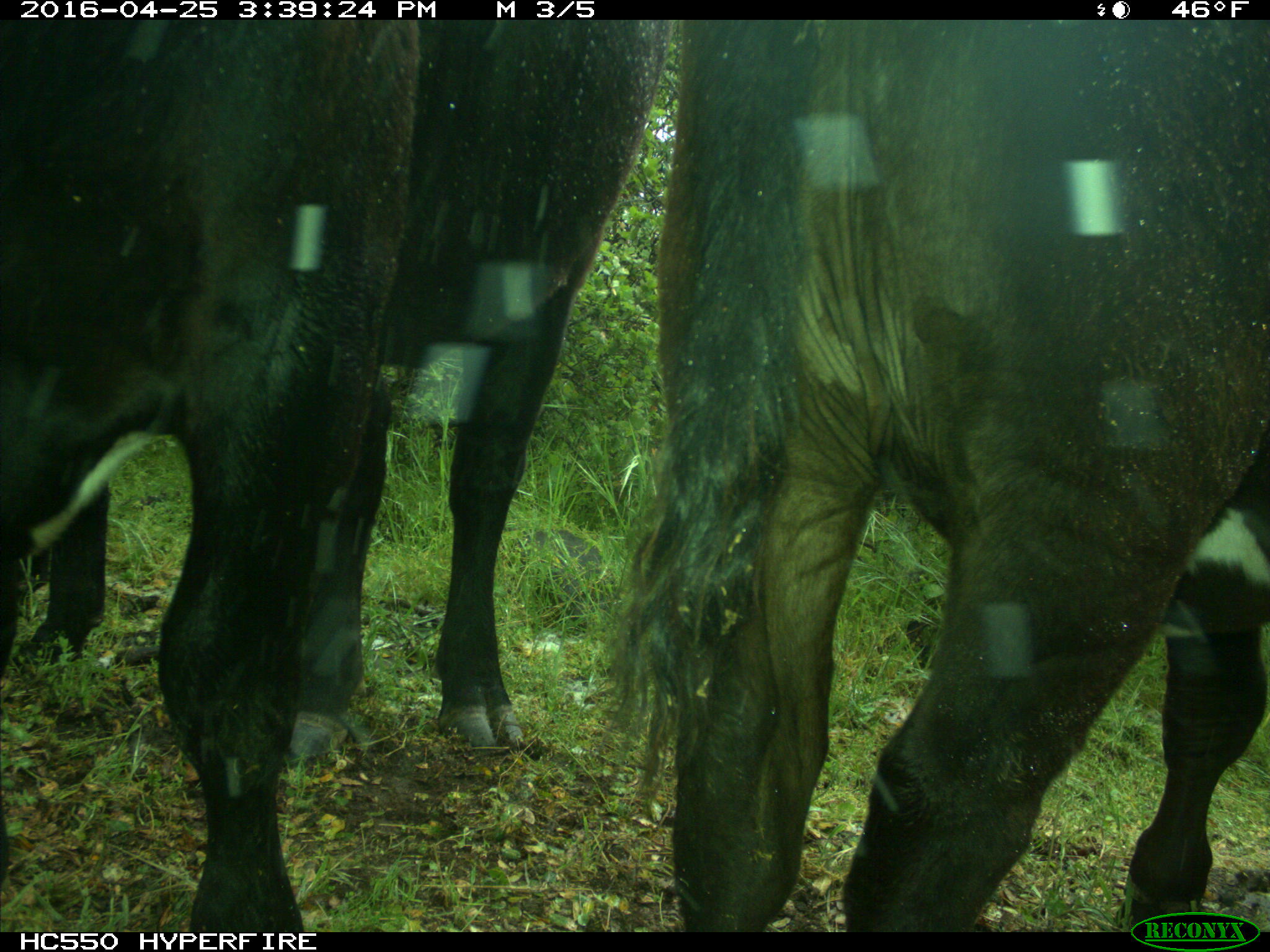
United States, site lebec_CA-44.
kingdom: Animalia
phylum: Chordata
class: Mammalia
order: Artiodactyla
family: Bovidae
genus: Bos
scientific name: Bos taurus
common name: domestic cow